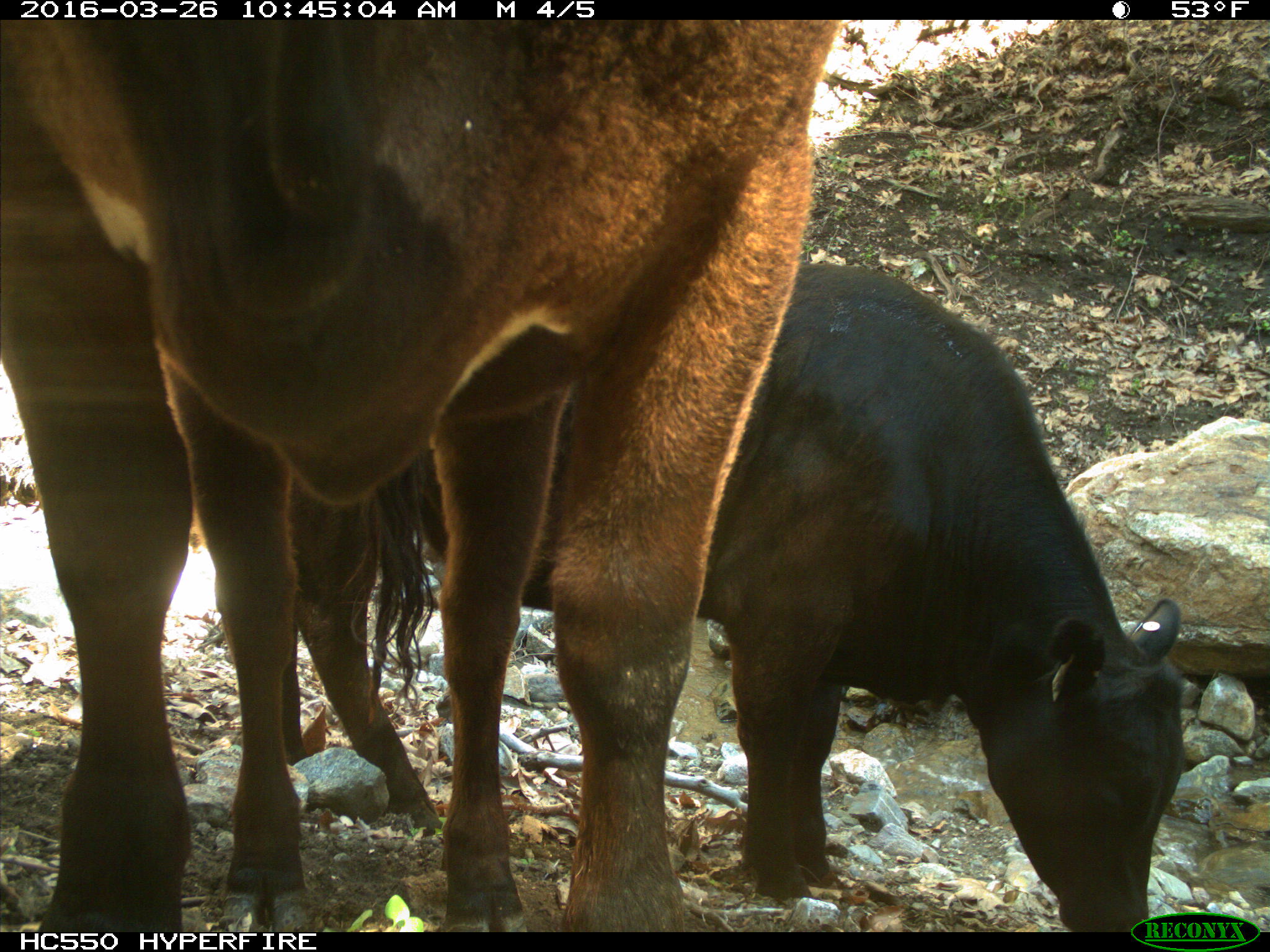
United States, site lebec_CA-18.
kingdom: Animalia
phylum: Chordata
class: Mammalia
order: Artiodactyla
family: Bovidae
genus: Bos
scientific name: Bos taurus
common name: domestic cow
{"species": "Bos taurus (domestic cow)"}